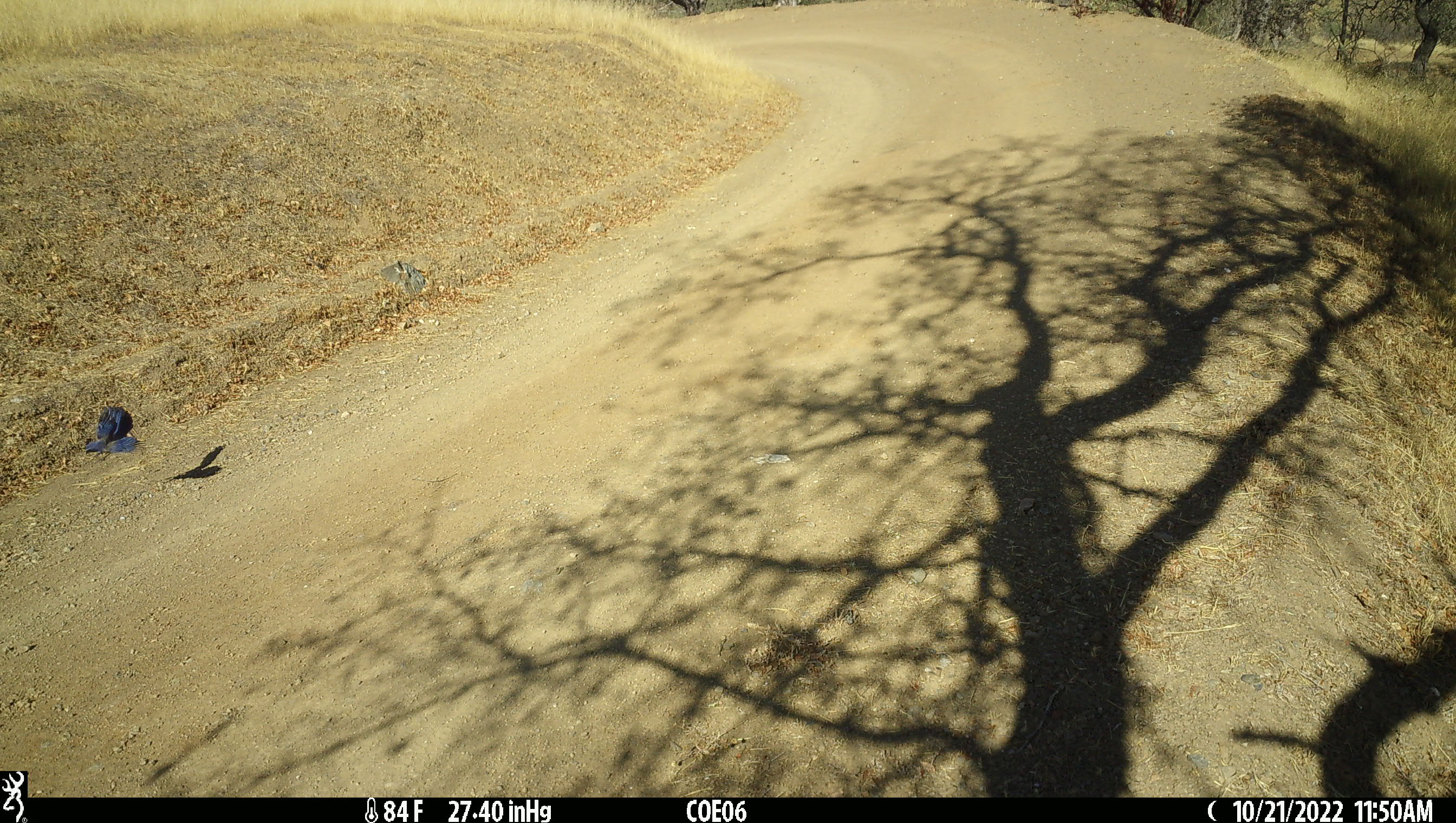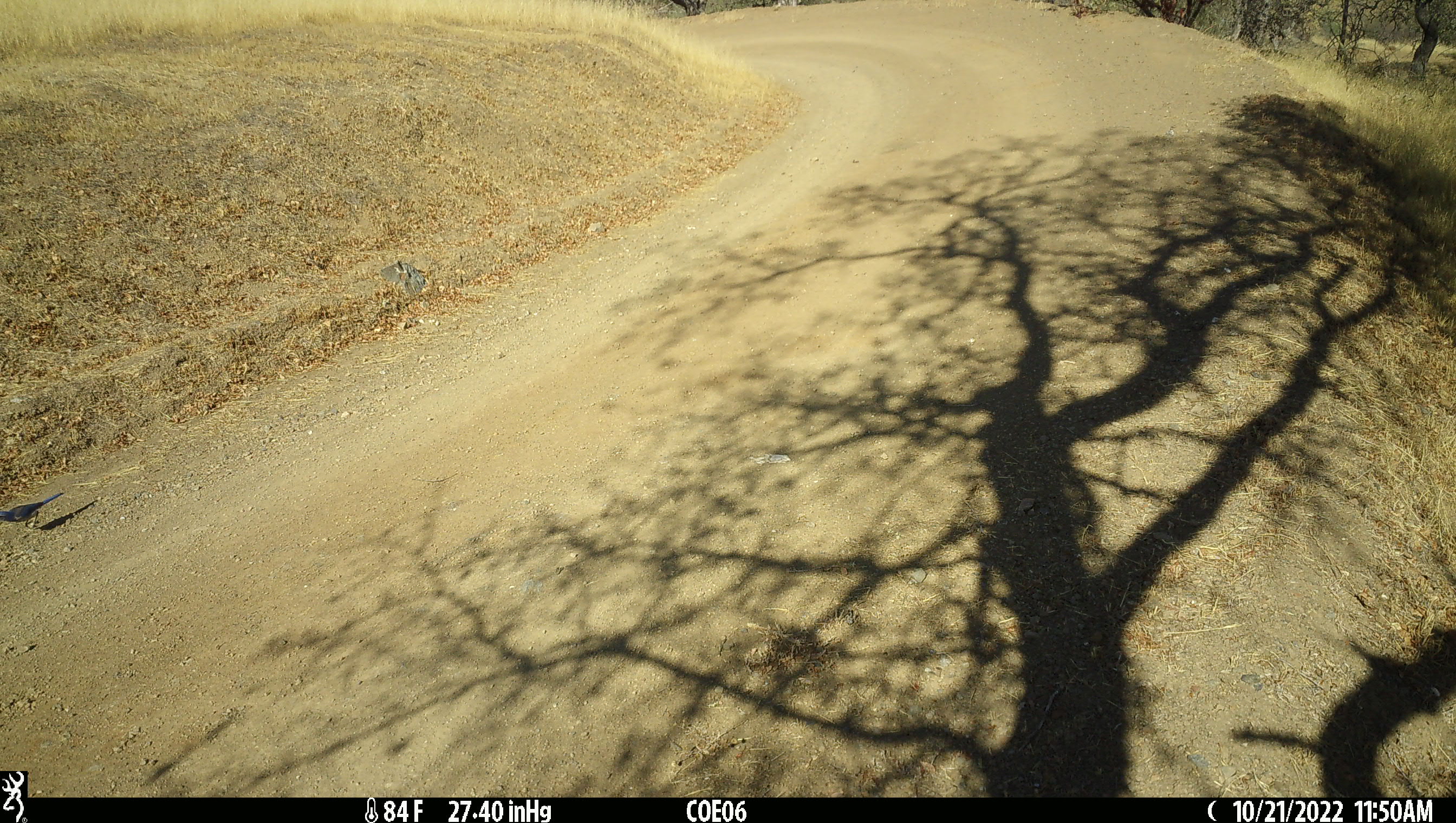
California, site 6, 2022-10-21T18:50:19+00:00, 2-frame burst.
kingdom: Animalia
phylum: Chordata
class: Aves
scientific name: Aves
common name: bird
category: unknown bird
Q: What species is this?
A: Unknown bird (bird) (Aves).